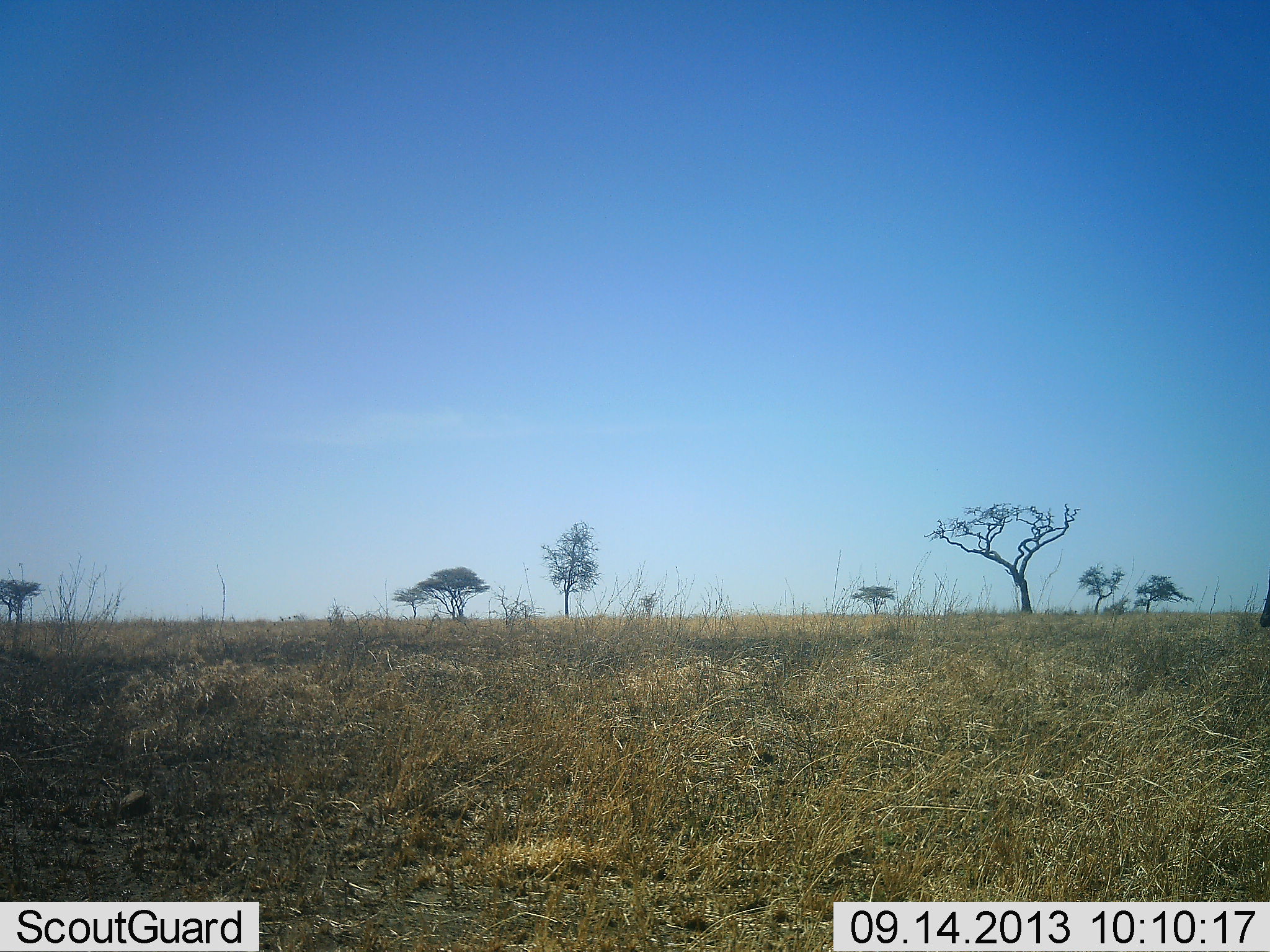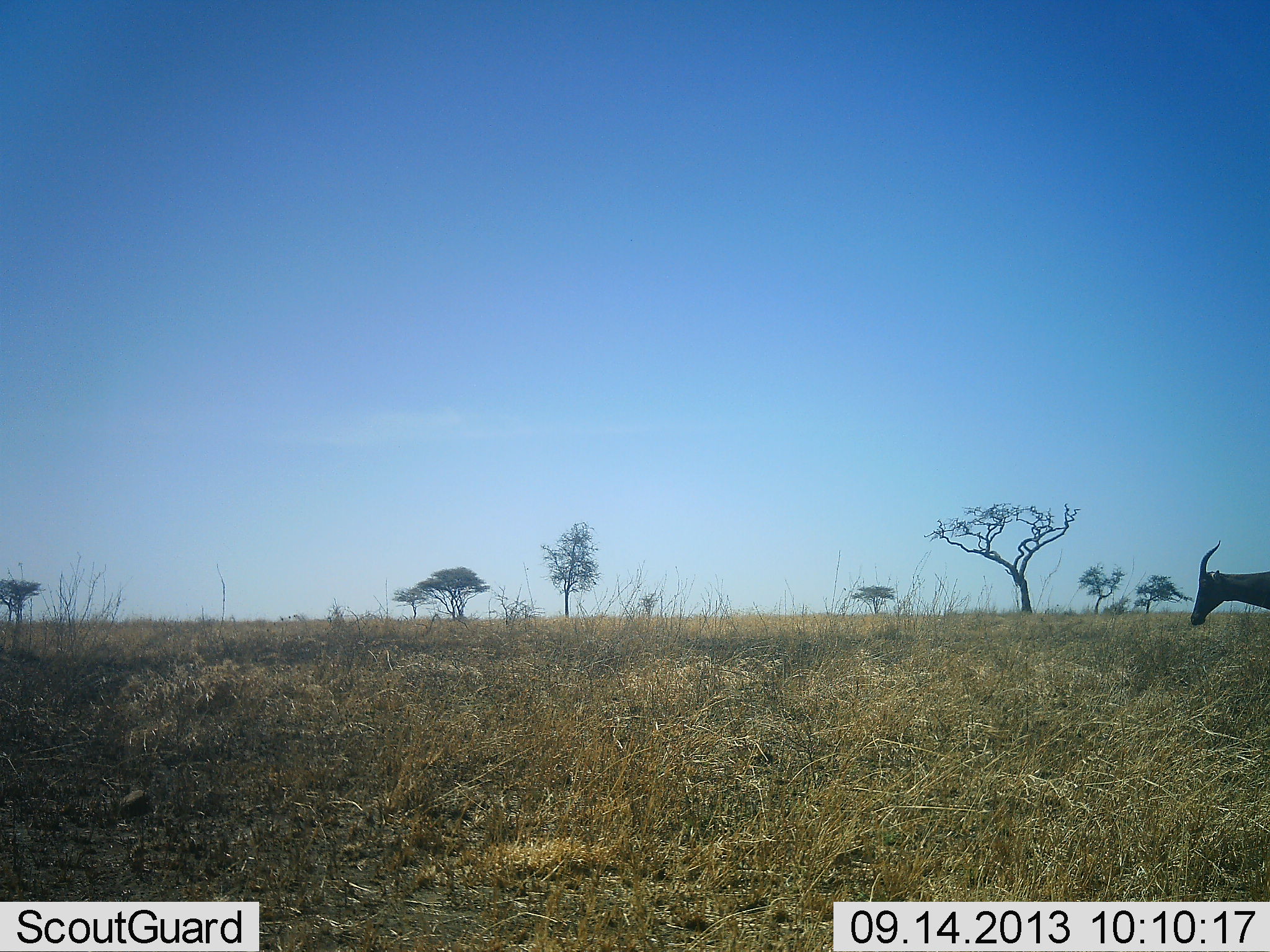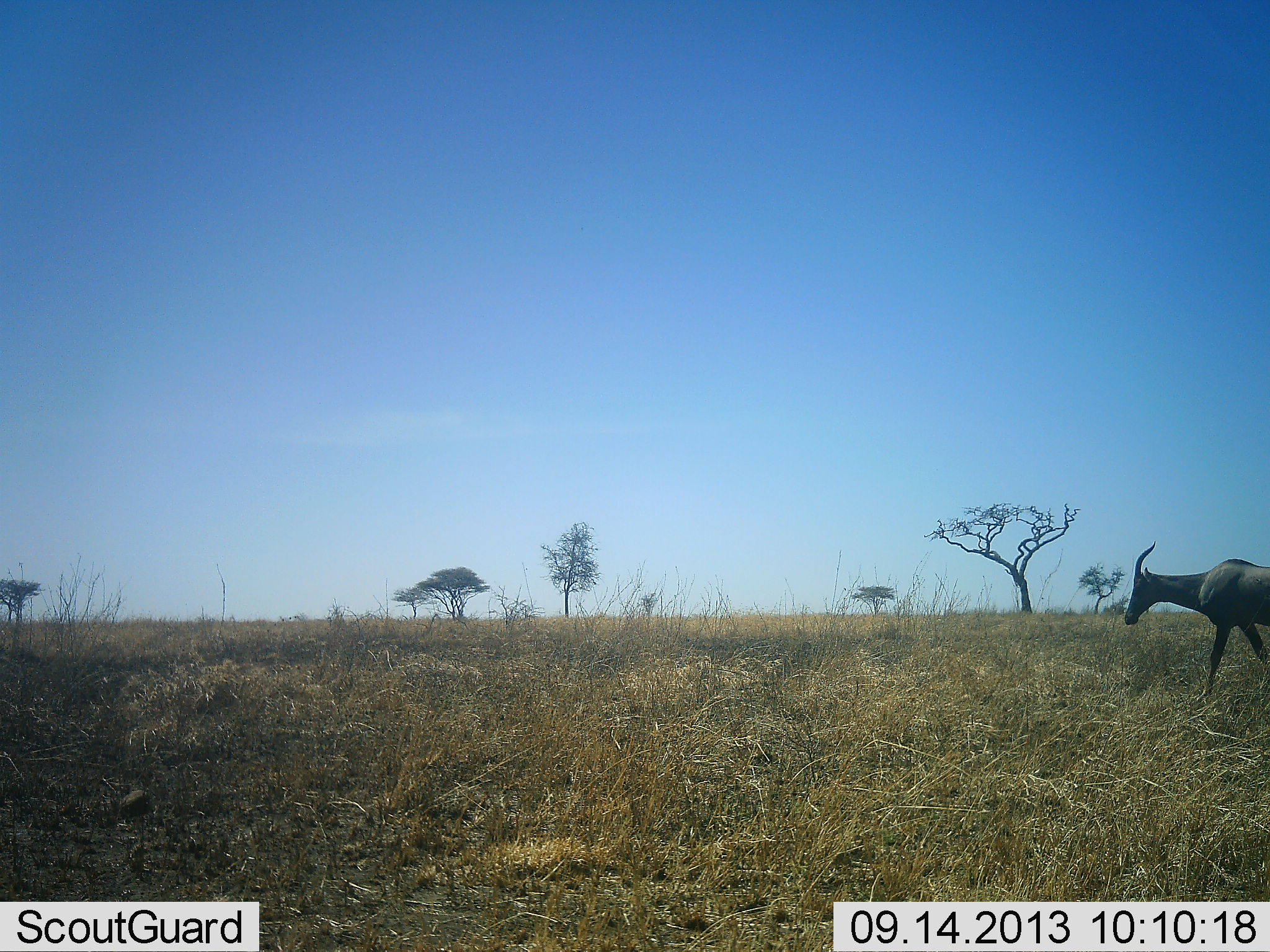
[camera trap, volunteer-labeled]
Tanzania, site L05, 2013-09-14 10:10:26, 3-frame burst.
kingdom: Animalia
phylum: Chordata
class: Mammalia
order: Artiodactyla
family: Bovidae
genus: Damaliscus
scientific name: Damaliscus lunatus jimela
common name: topi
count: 1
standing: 0%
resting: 0%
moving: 100%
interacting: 0%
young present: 0%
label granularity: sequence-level